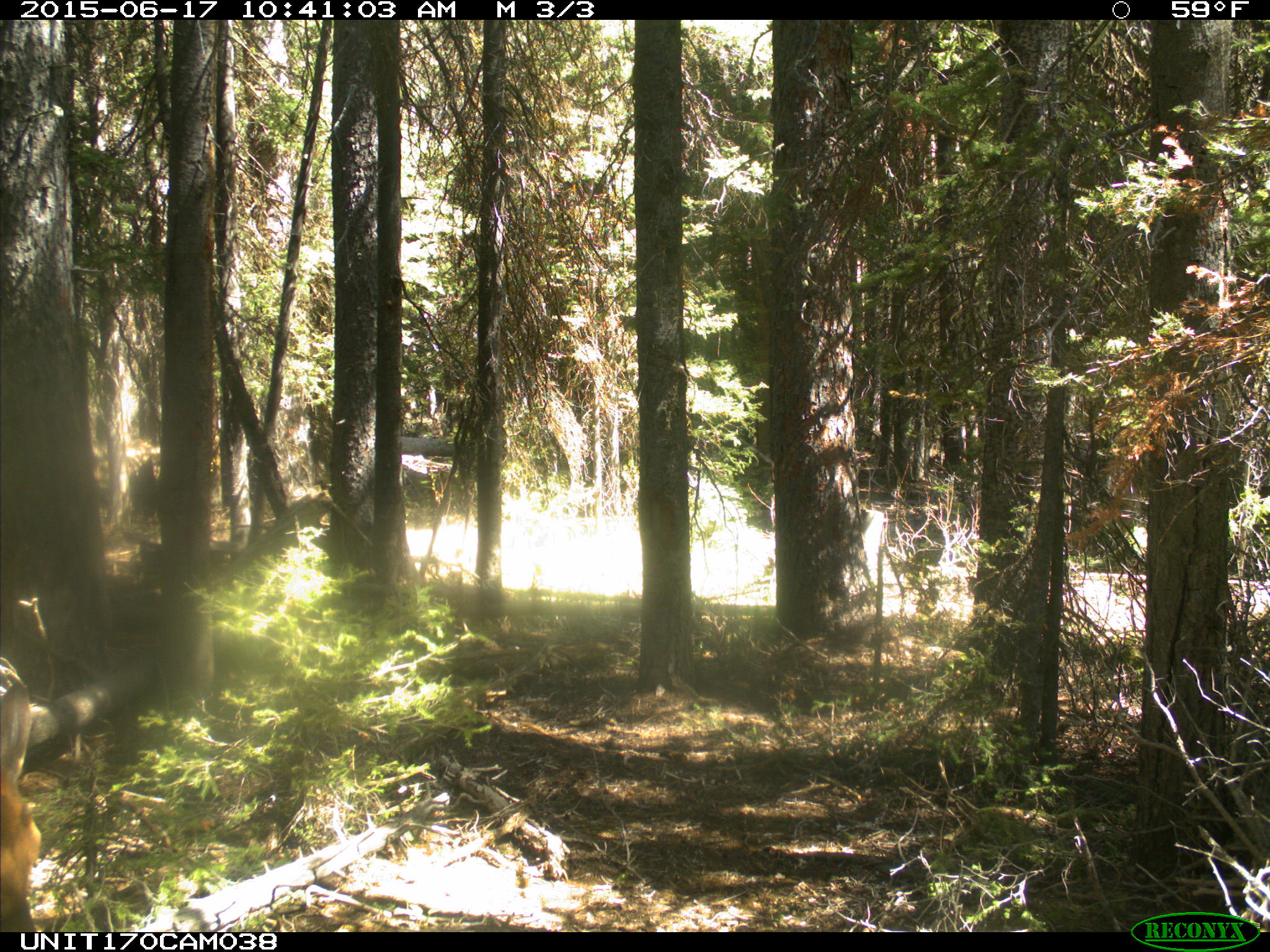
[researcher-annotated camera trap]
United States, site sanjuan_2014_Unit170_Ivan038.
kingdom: Animalia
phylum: Chordata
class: Mammalia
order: Artiodactyla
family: Cervidae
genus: Cervus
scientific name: Cervus elaphus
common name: red deer